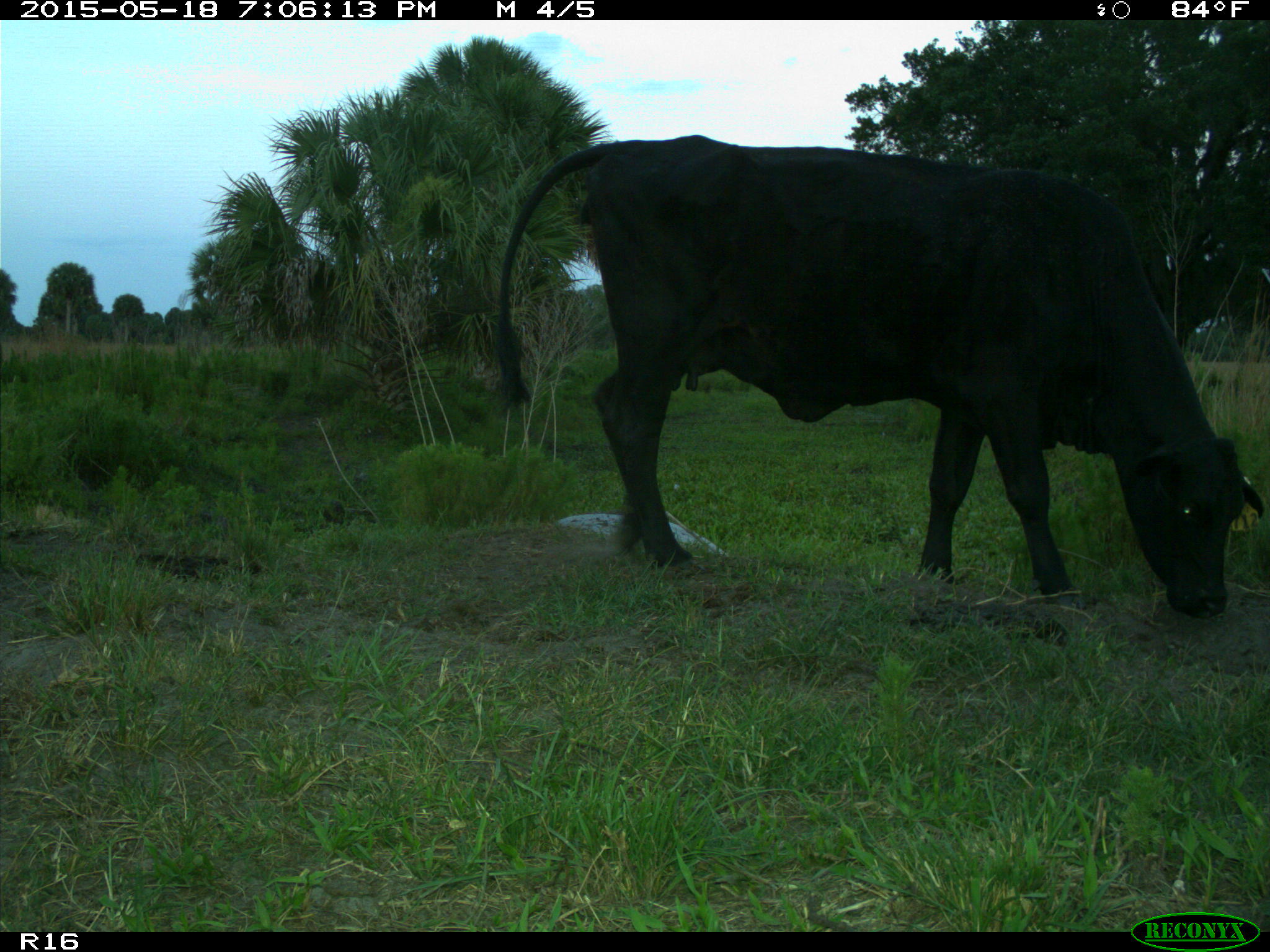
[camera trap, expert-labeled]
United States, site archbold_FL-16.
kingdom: Animalia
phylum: Chordata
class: Mammalia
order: Artiodactyla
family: Suidae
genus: Sus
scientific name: Sus scrofa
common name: wild boar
Sus scrofa (wild boar).